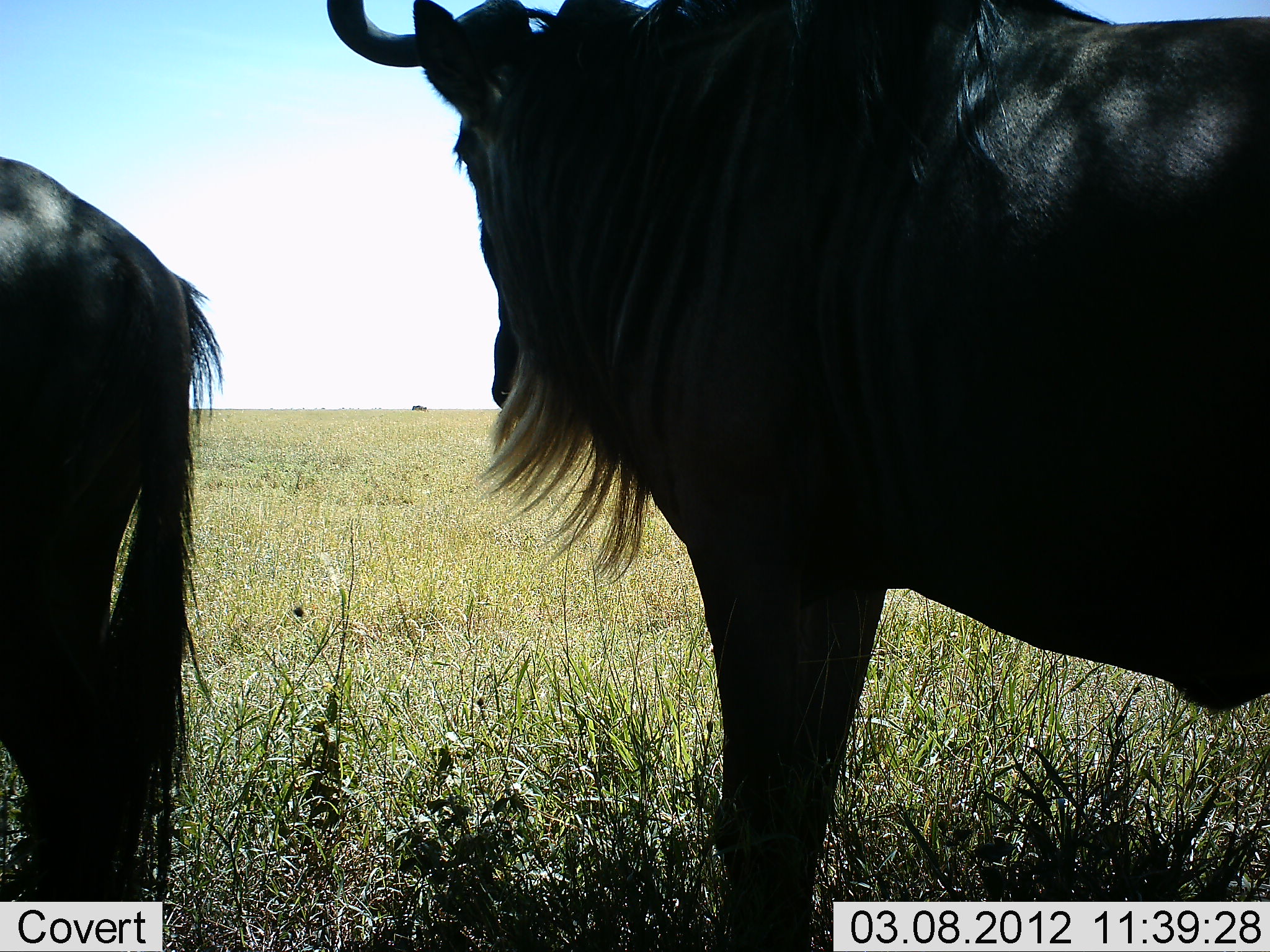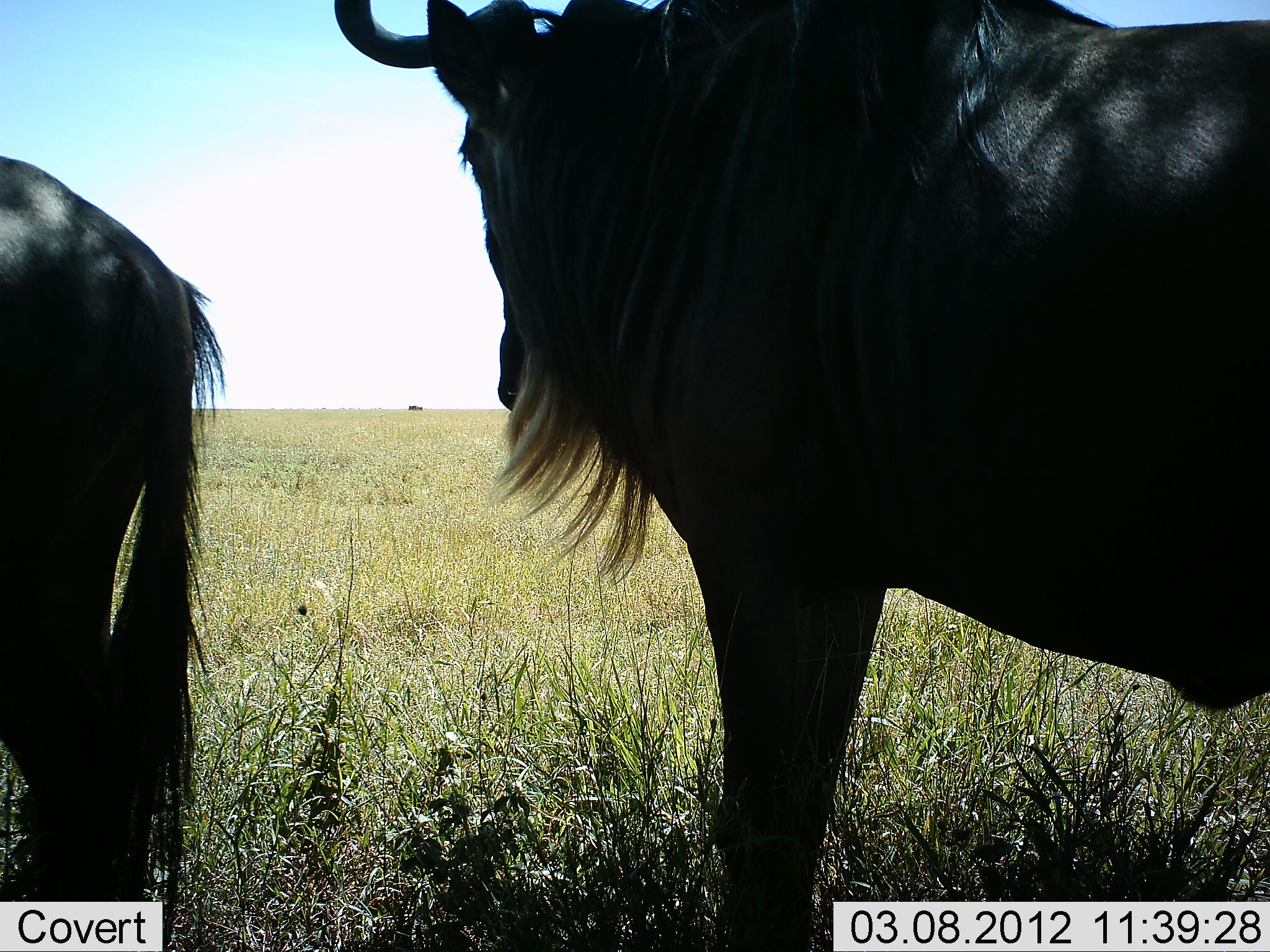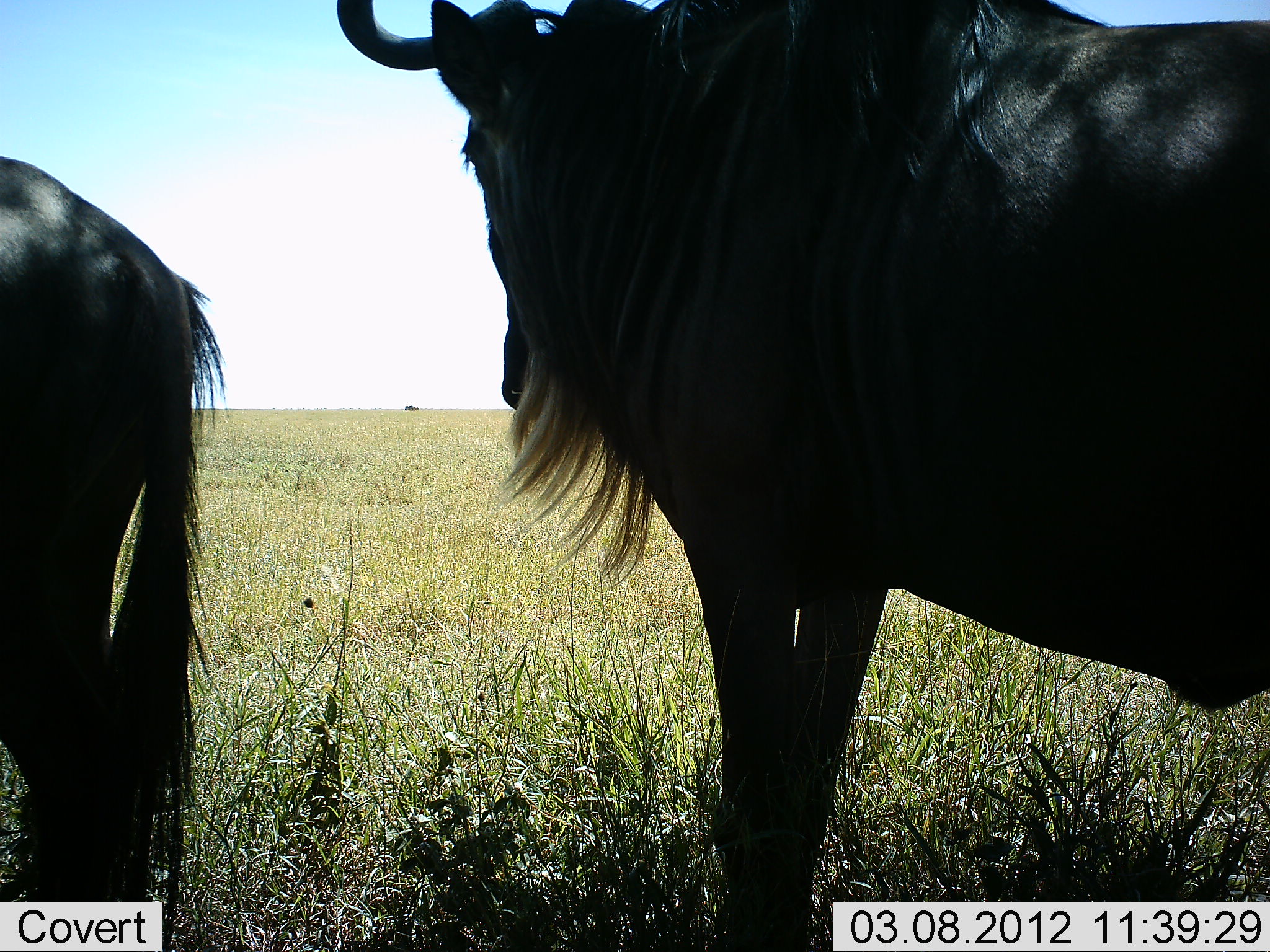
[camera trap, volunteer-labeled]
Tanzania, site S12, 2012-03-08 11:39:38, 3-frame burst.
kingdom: Animalia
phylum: Chordata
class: Mammalia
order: Artiodactyla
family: Bovidae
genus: Connochaetes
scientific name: Connochaetes taurinus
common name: blue wildebeest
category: wildebeest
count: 2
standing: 88%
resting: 6%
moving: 25%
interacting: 0%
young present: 0%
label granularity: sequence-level